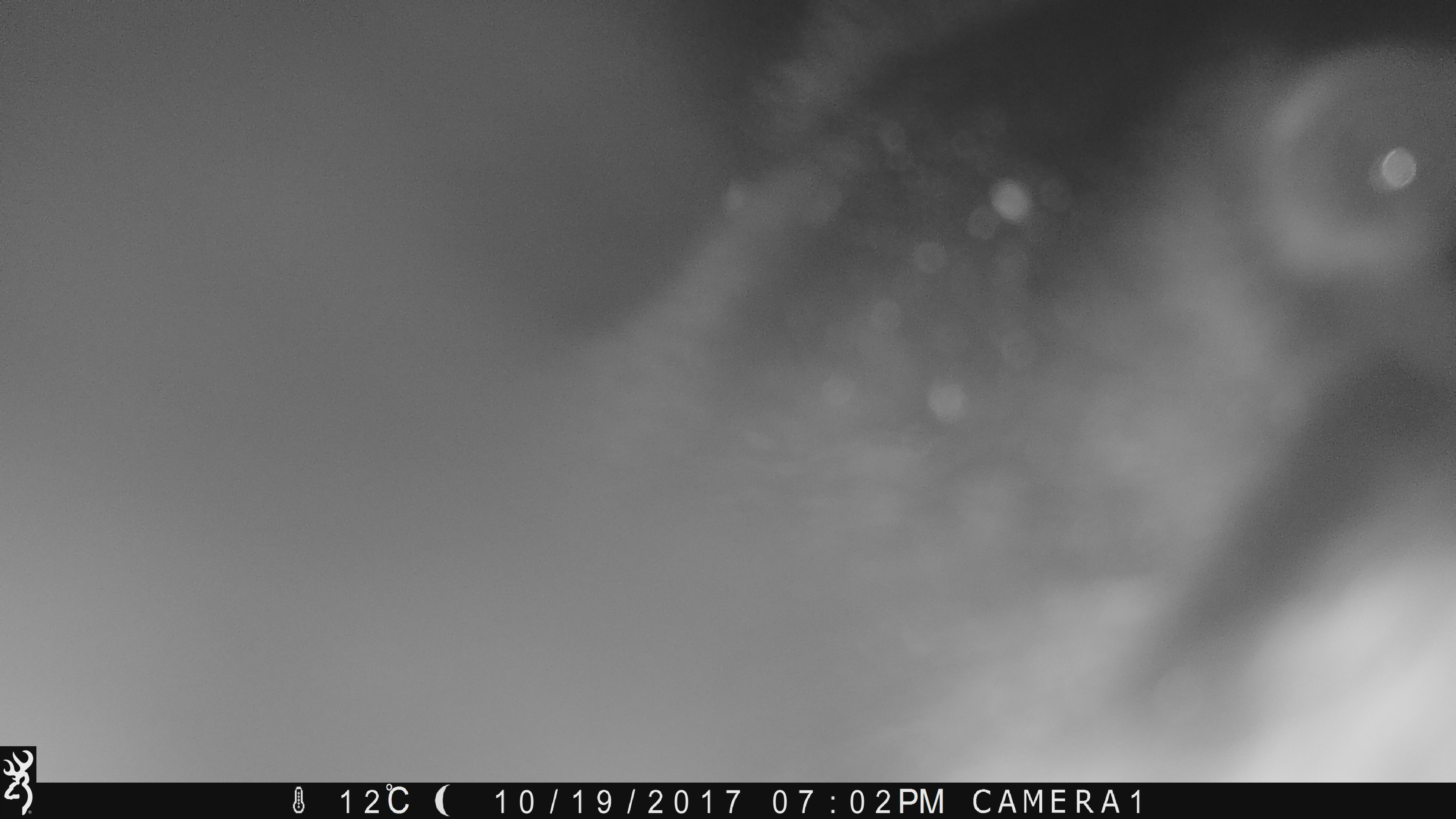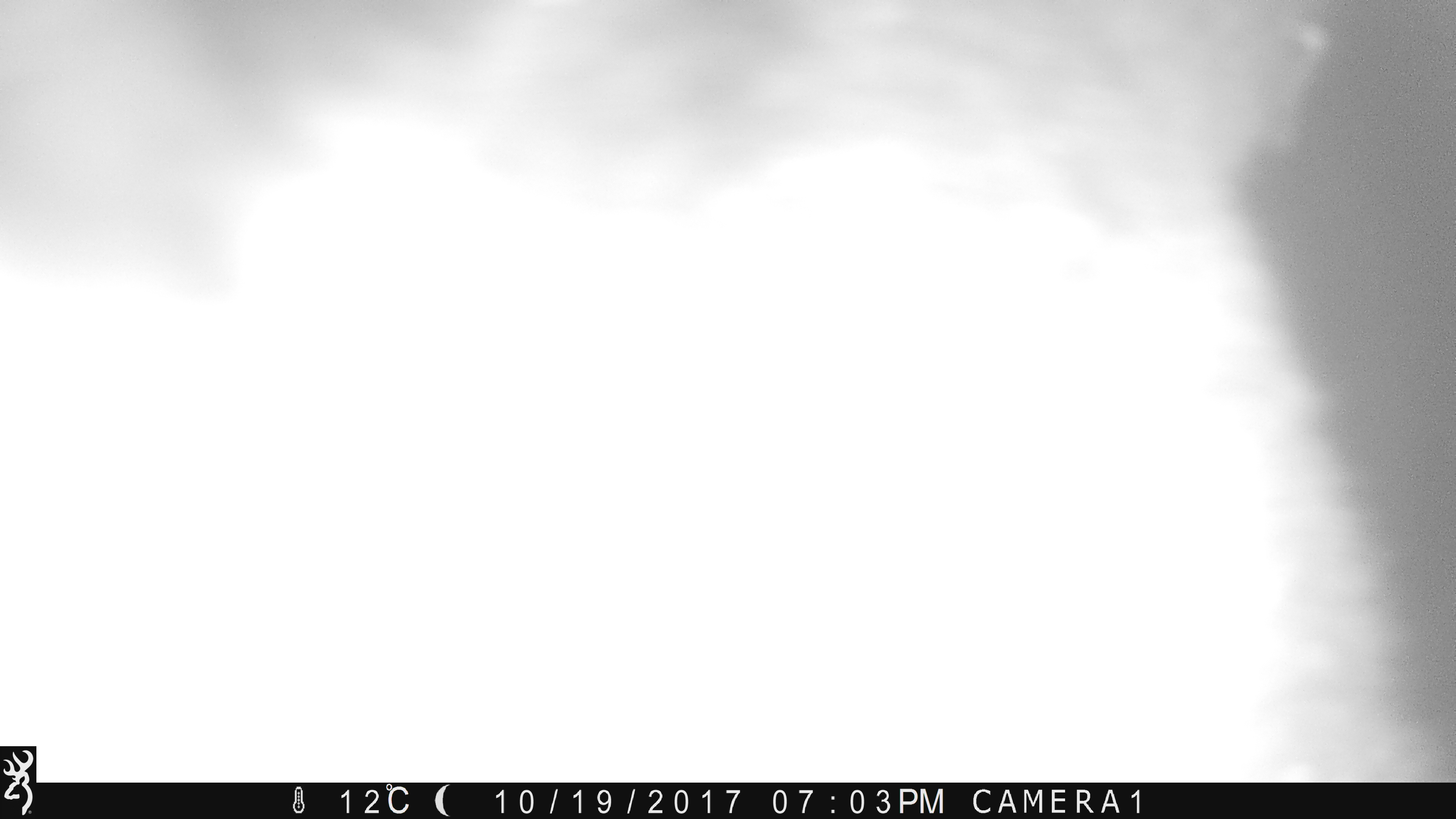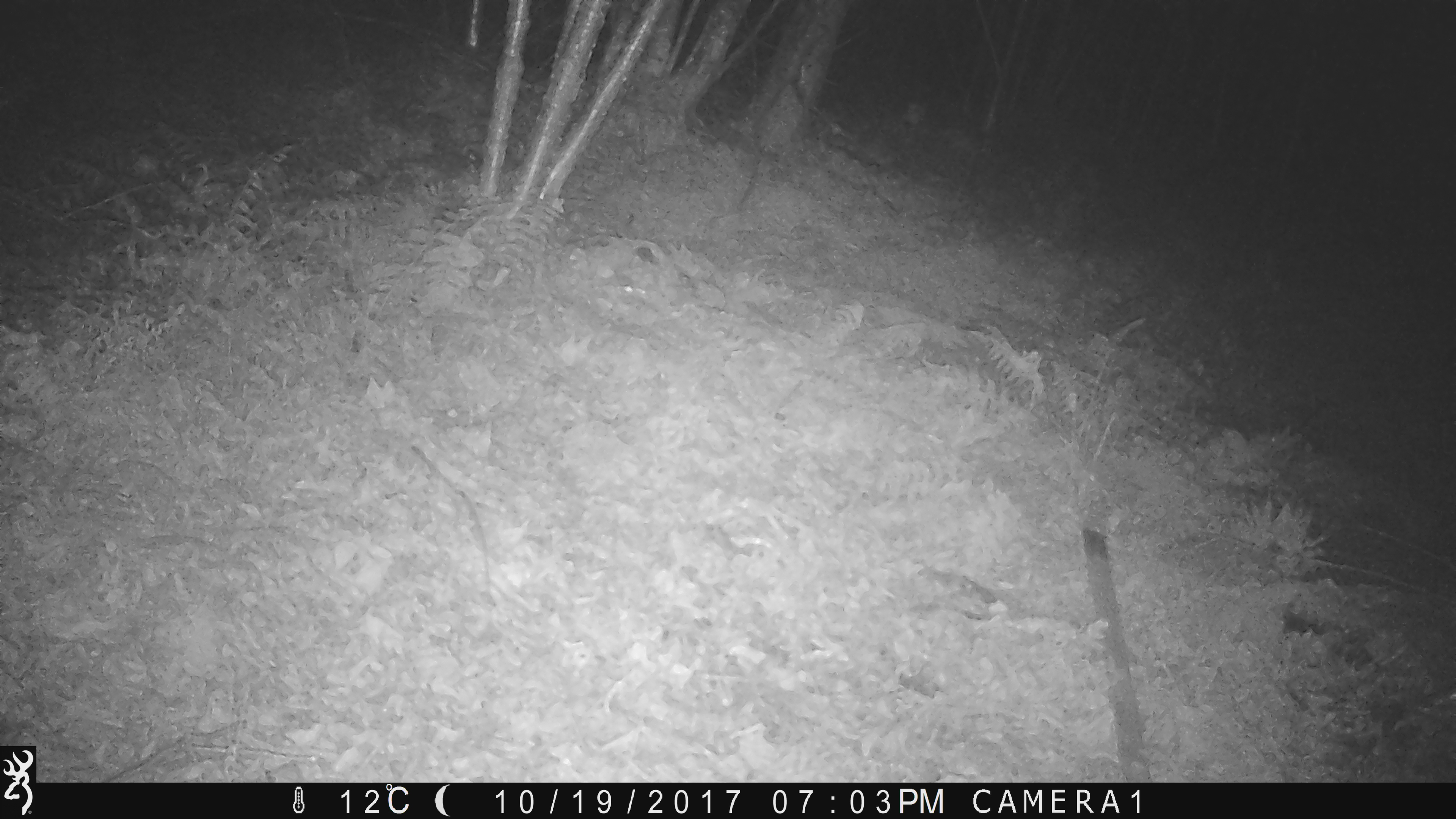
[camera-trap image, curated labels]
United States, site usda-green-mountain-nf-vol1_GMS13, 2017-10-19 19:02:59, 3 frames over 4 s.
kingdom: Animalia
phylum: Chordata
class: Mammalia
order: Carnivora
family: Ursidae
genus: Ursus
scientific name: Ursus americanus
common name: black bear